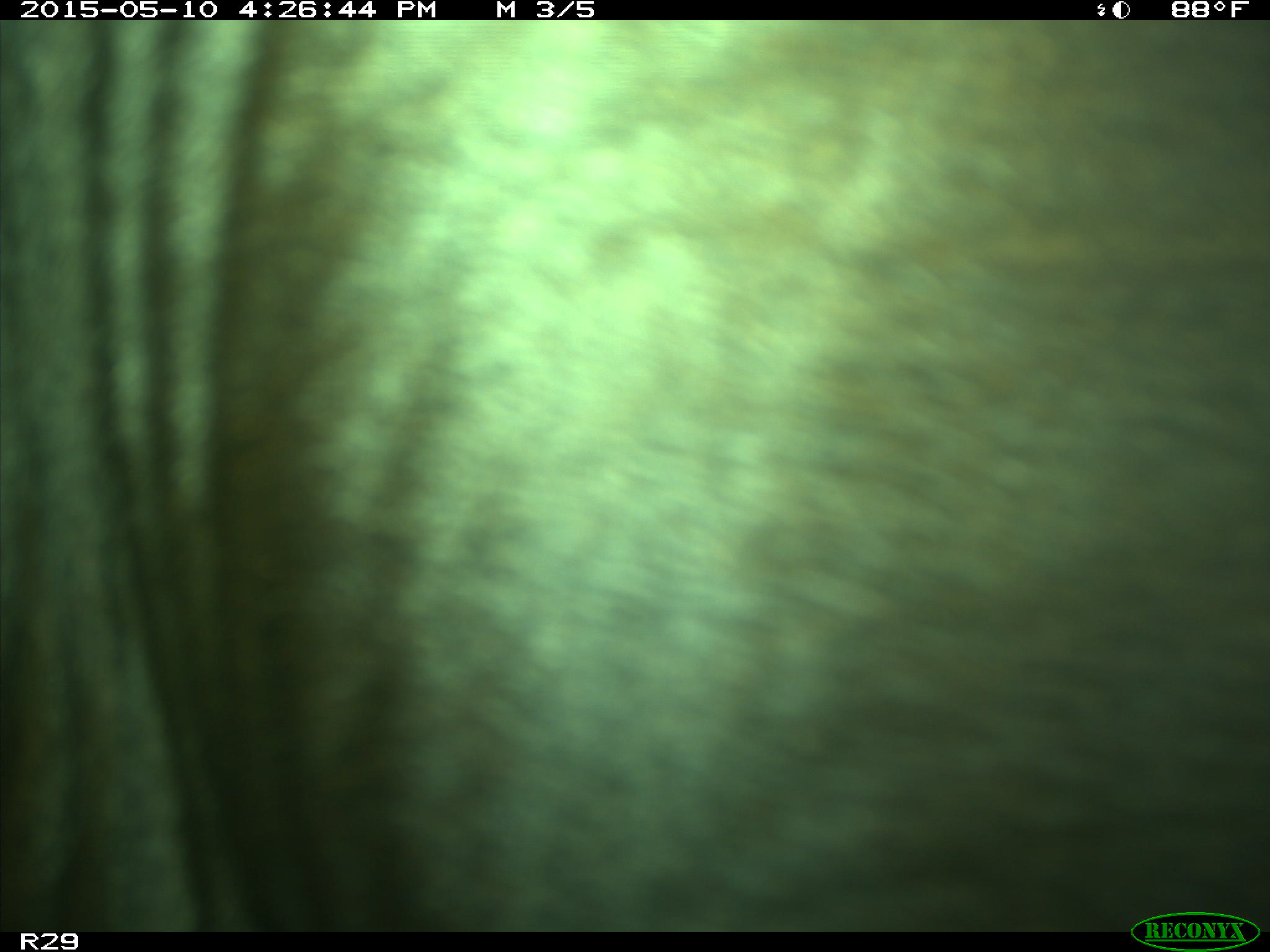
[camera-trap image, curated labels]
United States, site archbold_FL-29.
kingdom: Animalia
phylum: Chordata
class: Mammalia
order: Artiodactyla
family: Bovidae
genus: Bos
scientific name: Bos taurus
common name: domestic cow